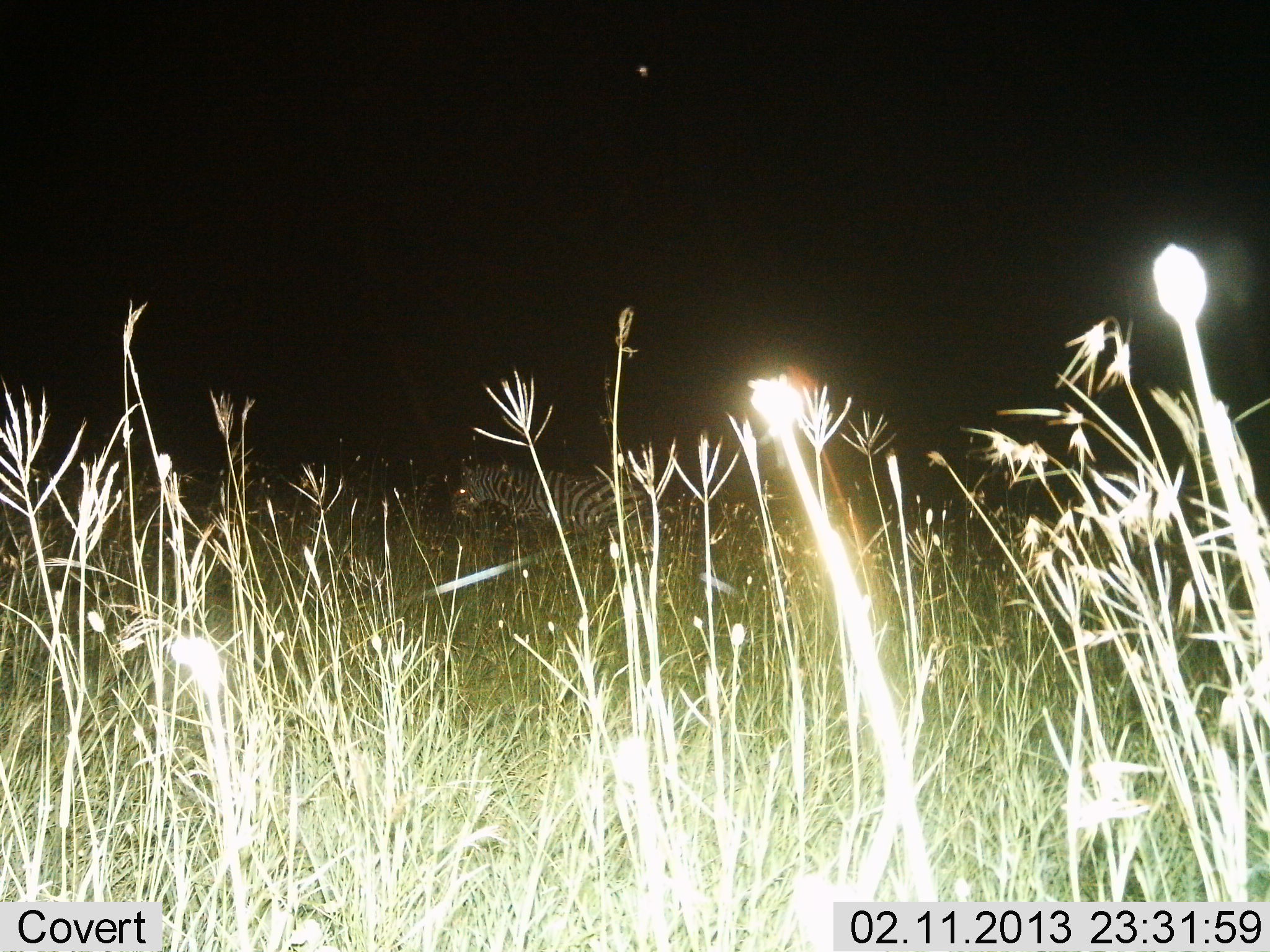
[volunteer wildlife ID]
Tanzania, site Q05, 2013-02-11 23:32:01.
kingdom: Animalia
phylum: Chordata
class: Mammalia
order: Perissodactyla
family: Equidae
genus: Equus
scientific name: Equus quagga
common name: plains zebra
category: zebra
Zebra (plains zebra) (Equus quagga), count 1. Behavior (volunteer vote fractions): standing 45%, resting 16%, moving 37%, interacting 0%. Young present (vote fraction): 0%. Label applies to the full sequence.